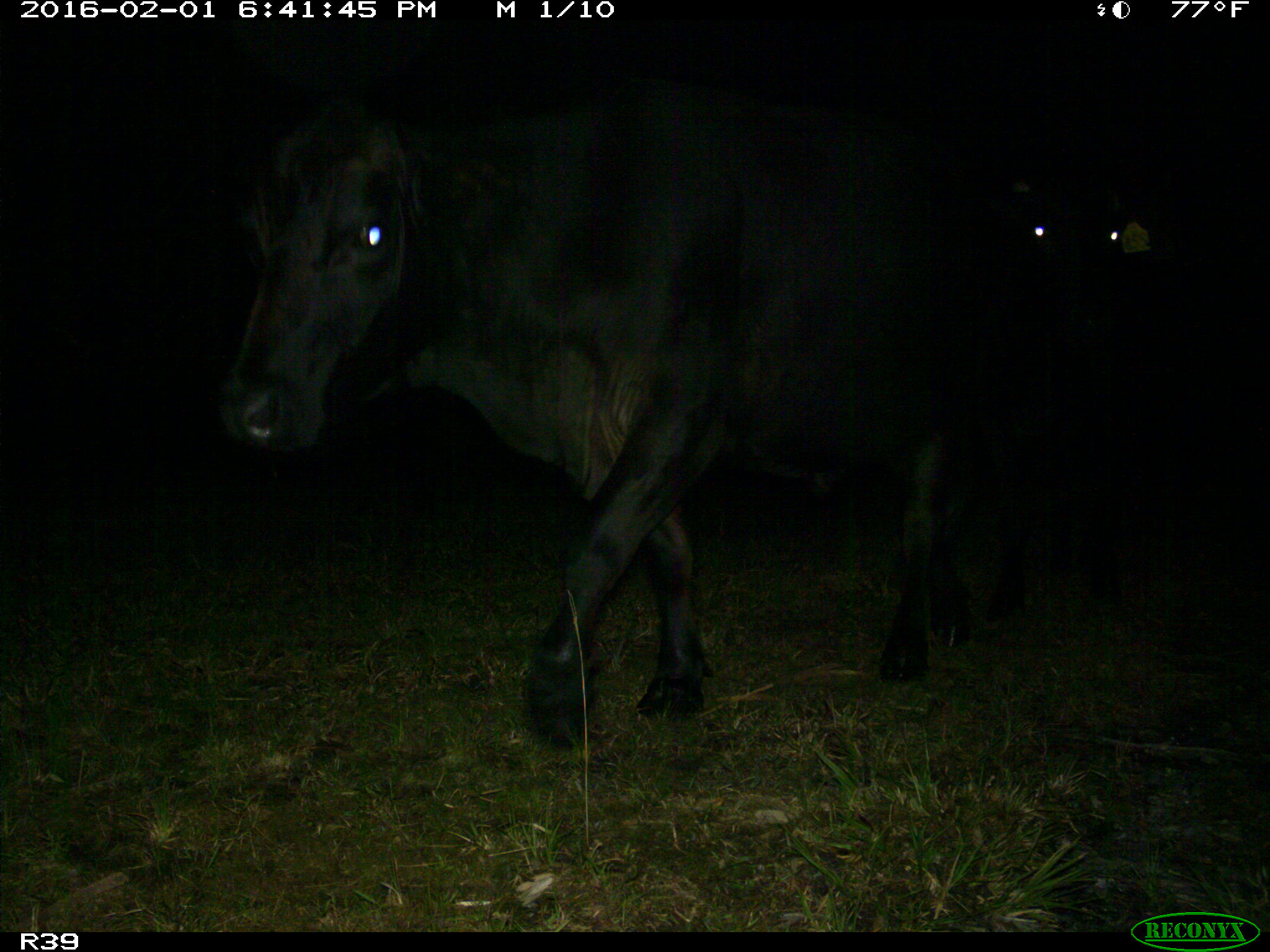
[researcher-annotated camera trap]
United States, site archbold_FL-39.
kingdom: Animalia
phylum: Chordata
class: Mammalia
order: Artiodactyla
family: Bovidae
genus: Bos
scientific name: Bos taurus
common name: domestic cow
Bos taurus (domestic cow).